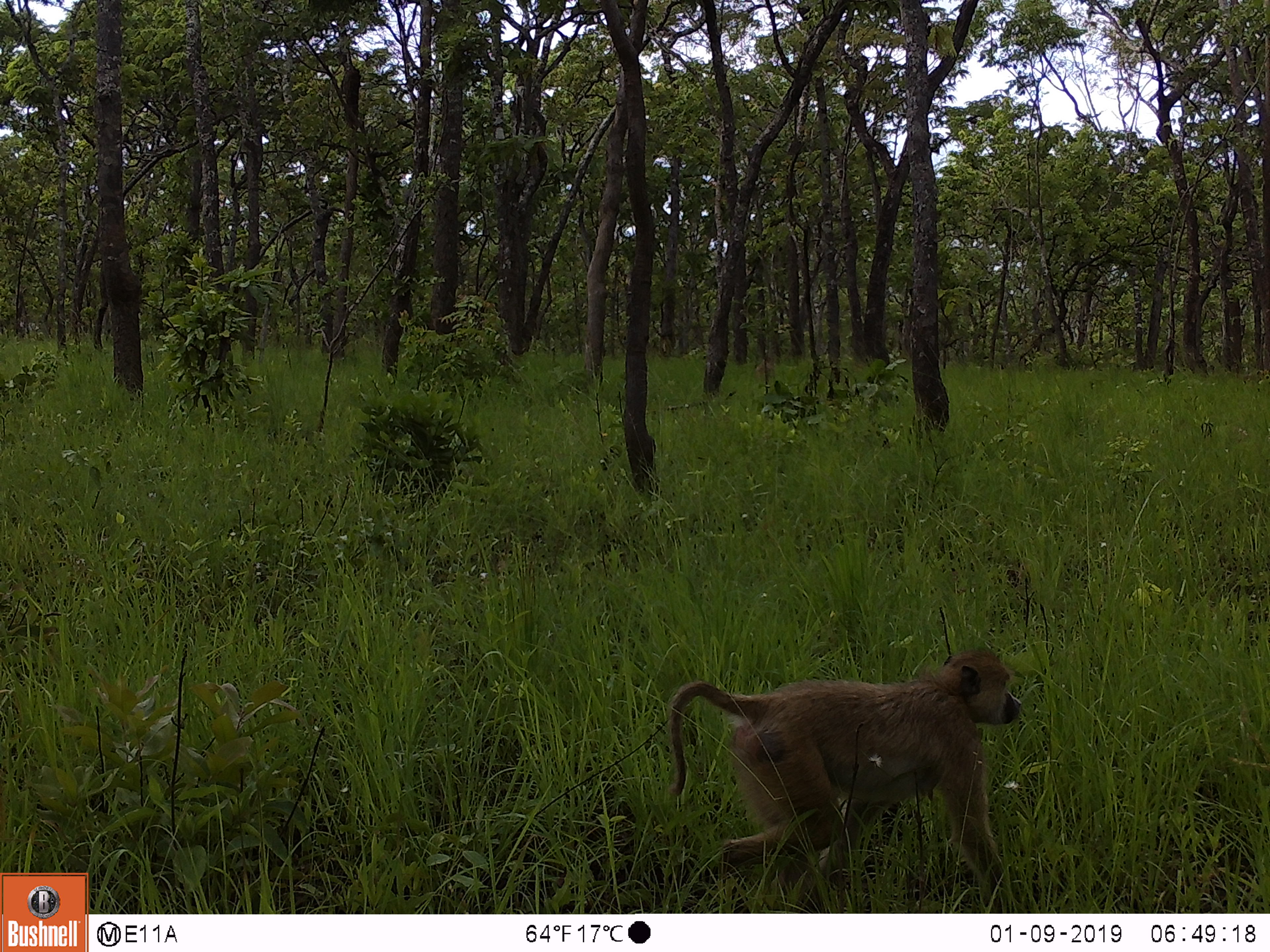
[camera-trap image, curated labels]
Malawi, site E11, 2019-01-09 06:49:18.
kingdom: Animalia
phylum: Chordata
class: Mammalia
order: Primates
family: Cercopithecidae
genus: Papio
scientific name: Papio cynocephalus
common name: yellow baboon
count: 1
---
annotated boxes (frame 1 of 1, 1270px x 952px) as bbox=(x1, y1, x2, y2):
yellow baboon: bbox=(652, 644, 1030, 908)